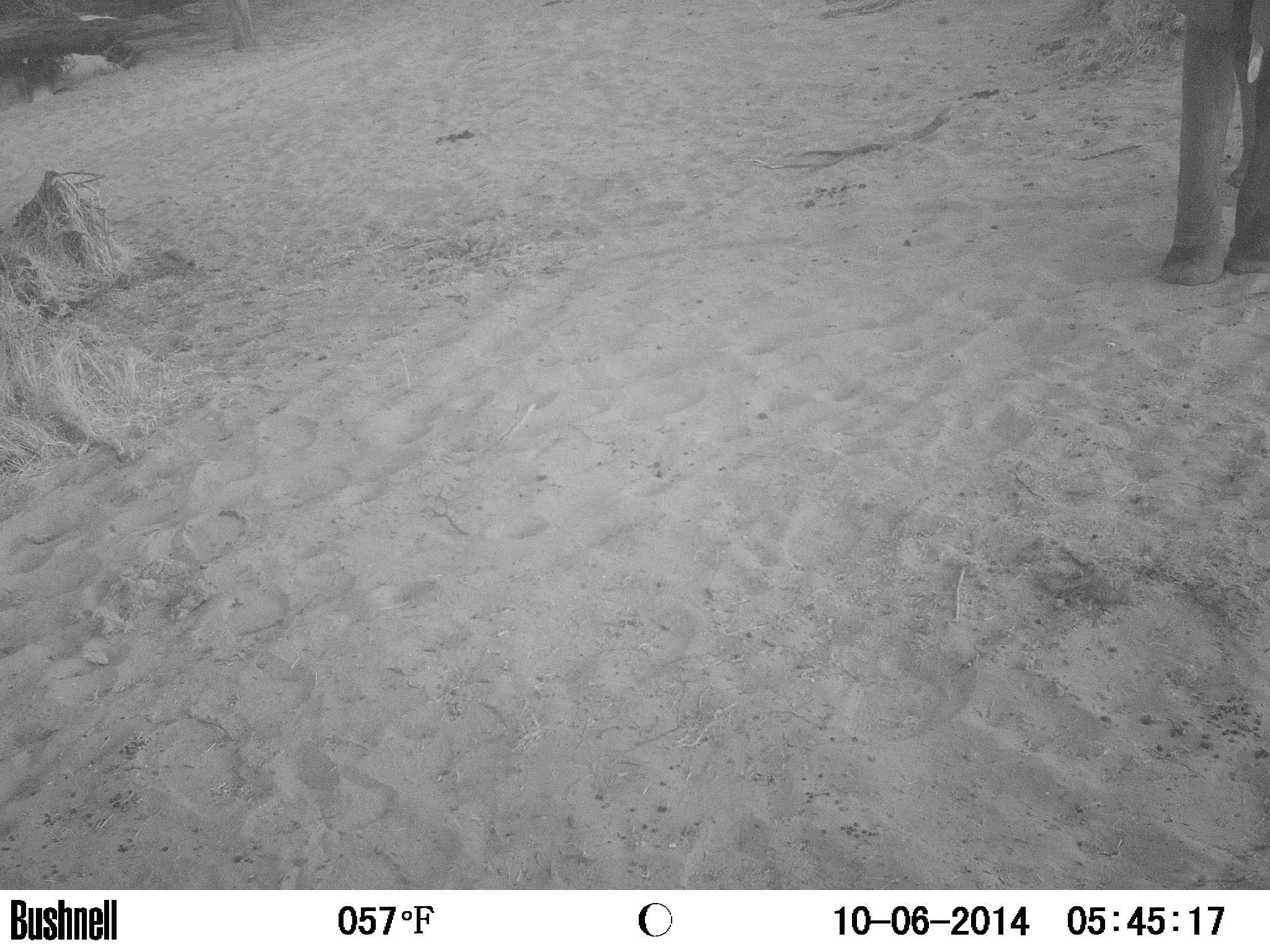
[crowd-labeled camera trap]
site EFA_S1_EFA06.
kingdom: Animalia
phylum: Chordata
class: Mammalia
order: Proboscidea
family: Elephantidae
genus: Loxodonta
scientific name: Loxodonta africana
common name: african bush elephant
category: elephant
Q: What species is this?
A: Elephant (african bush elephant) (Loxodonta africana).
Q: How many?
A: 1.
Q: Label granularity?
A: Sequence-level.